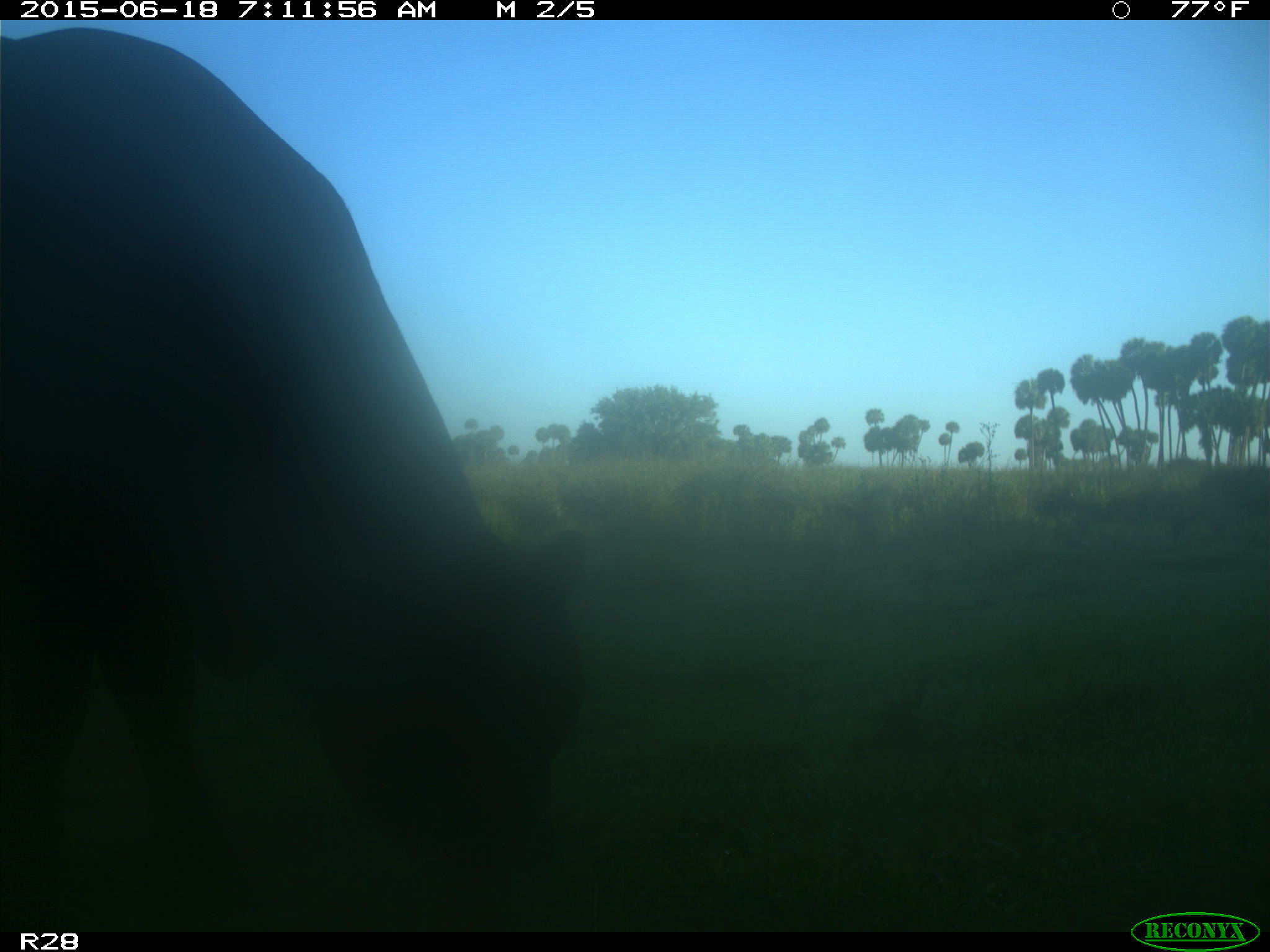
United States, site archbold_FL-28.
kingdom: Animalia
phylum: Chordata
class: Mammalia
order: Artiodactyla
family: Bovidae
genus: Bos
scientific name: Bos taurus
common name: domestic cow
Bos taurus (domestic cow).